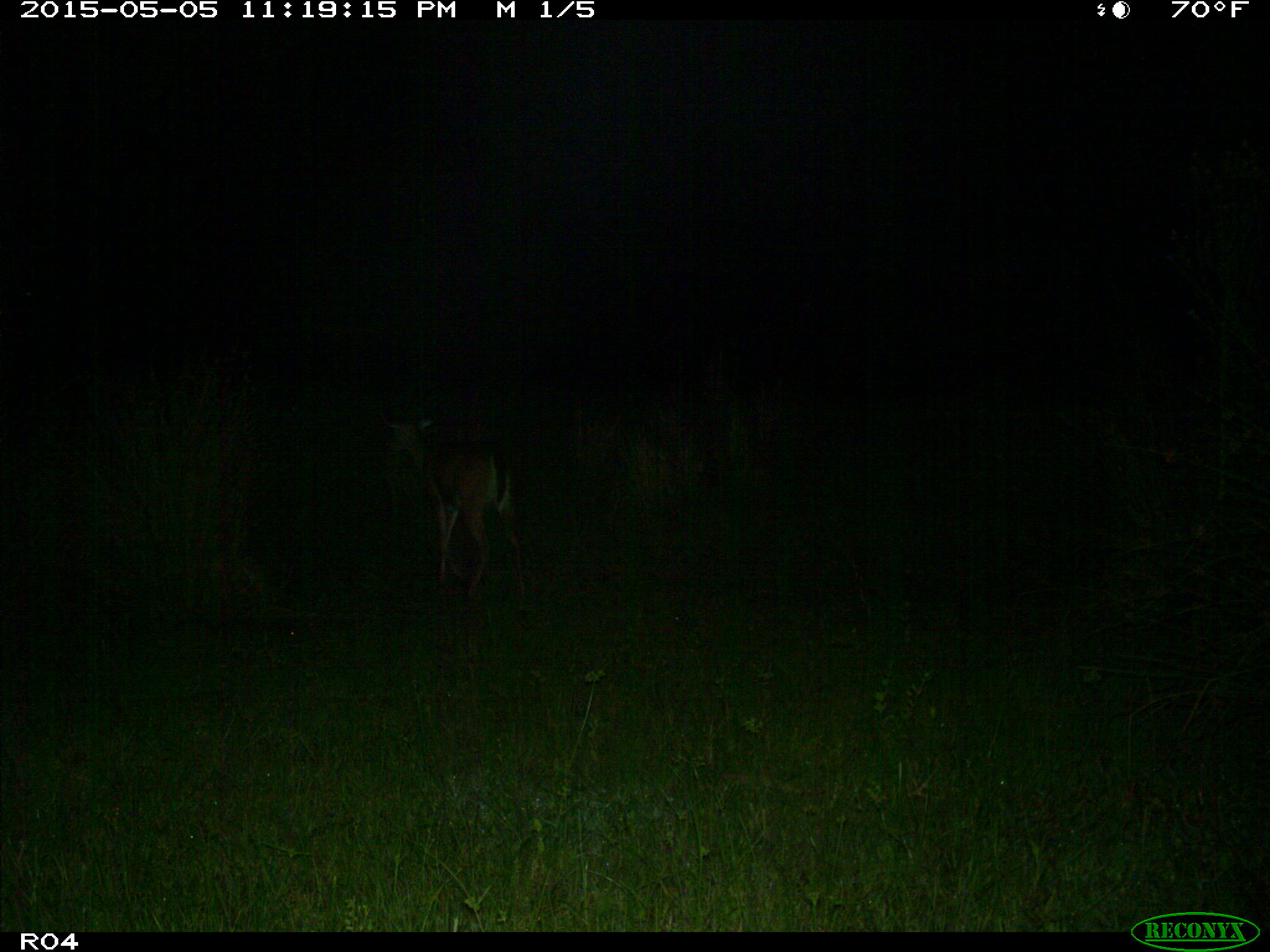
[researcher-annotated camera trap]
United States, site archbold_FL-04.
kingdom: Animalia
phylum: Chordata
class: Mammalia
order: Artiodactyla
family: Cervidae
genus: Odocoileus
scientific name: Odocoileus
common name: deer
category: unidentified deer